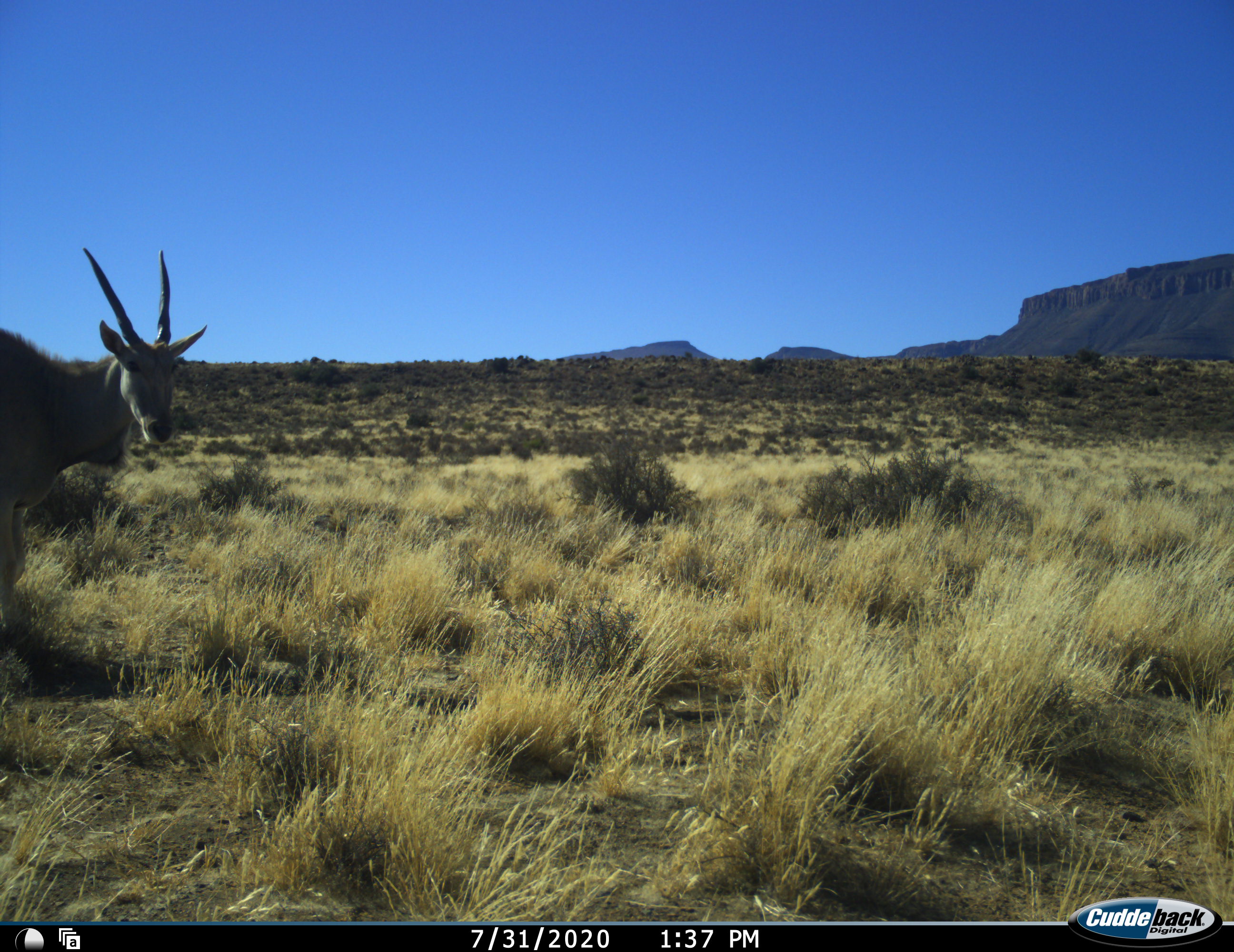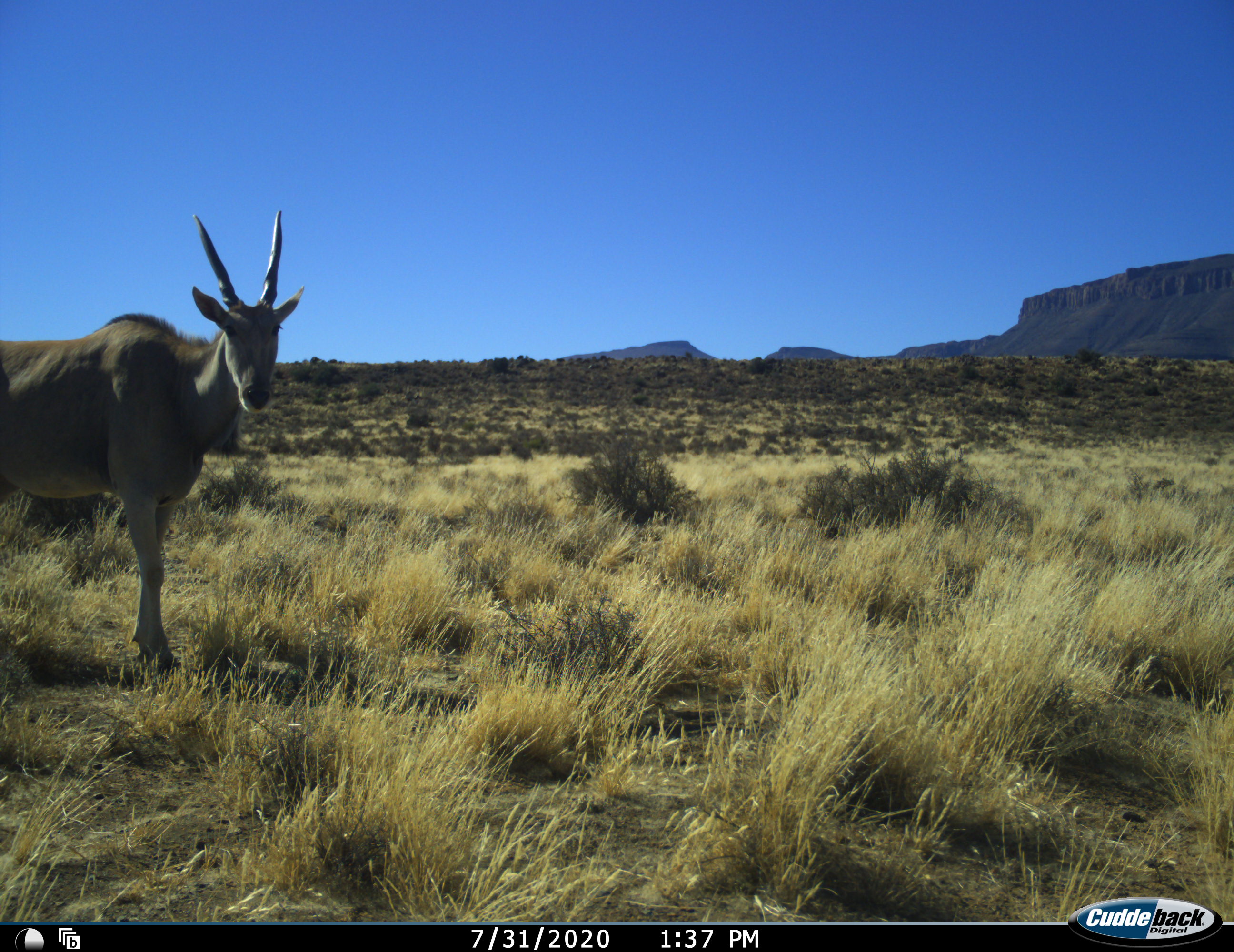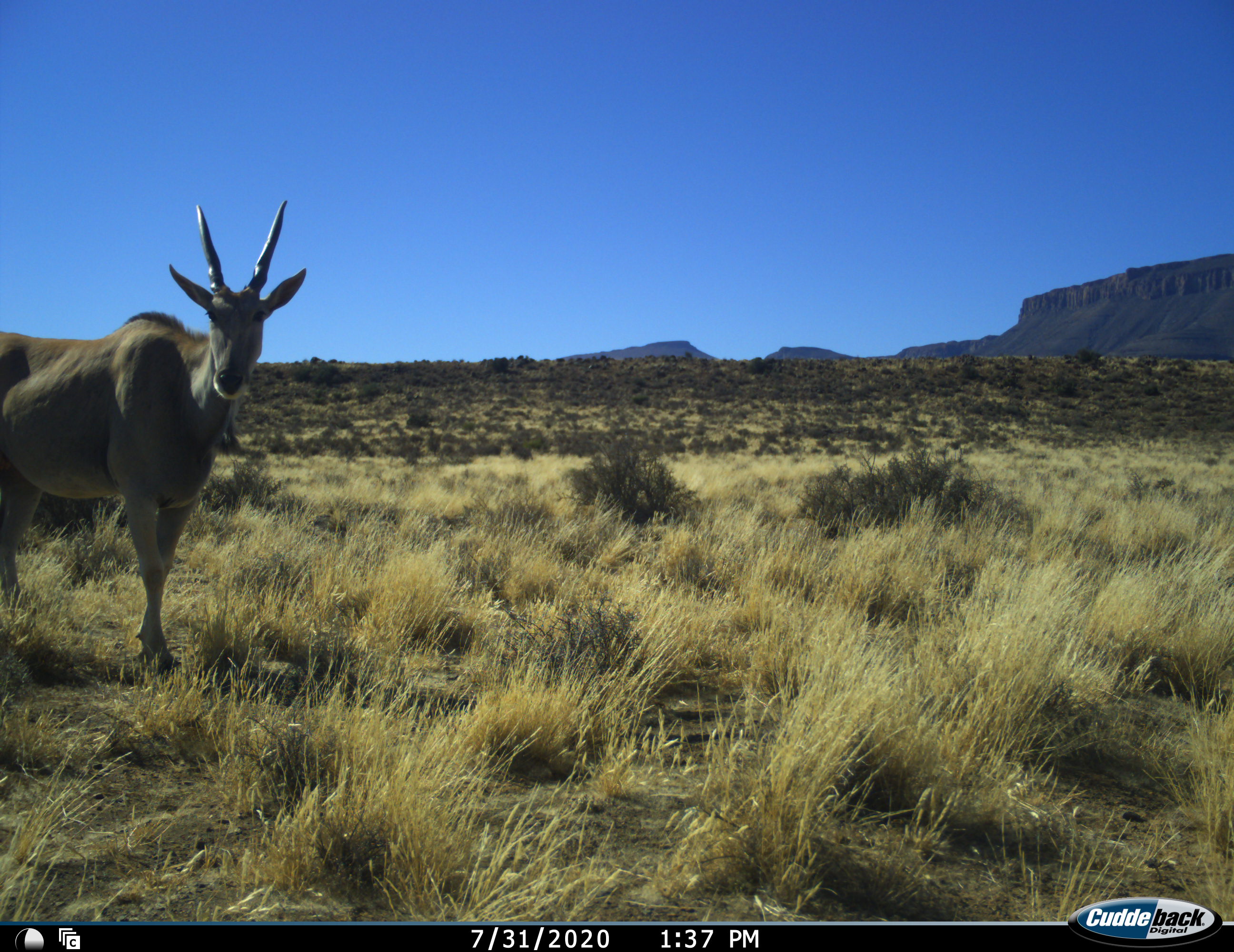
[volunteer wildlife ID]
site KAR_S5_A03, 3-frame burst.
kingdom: Animalia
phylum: Chordata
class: Mammalia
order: Artiodactyla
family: Bovidae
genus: Tragelaphus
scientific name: Tragelaphus oryx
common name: eland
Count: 1.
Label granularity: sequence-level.